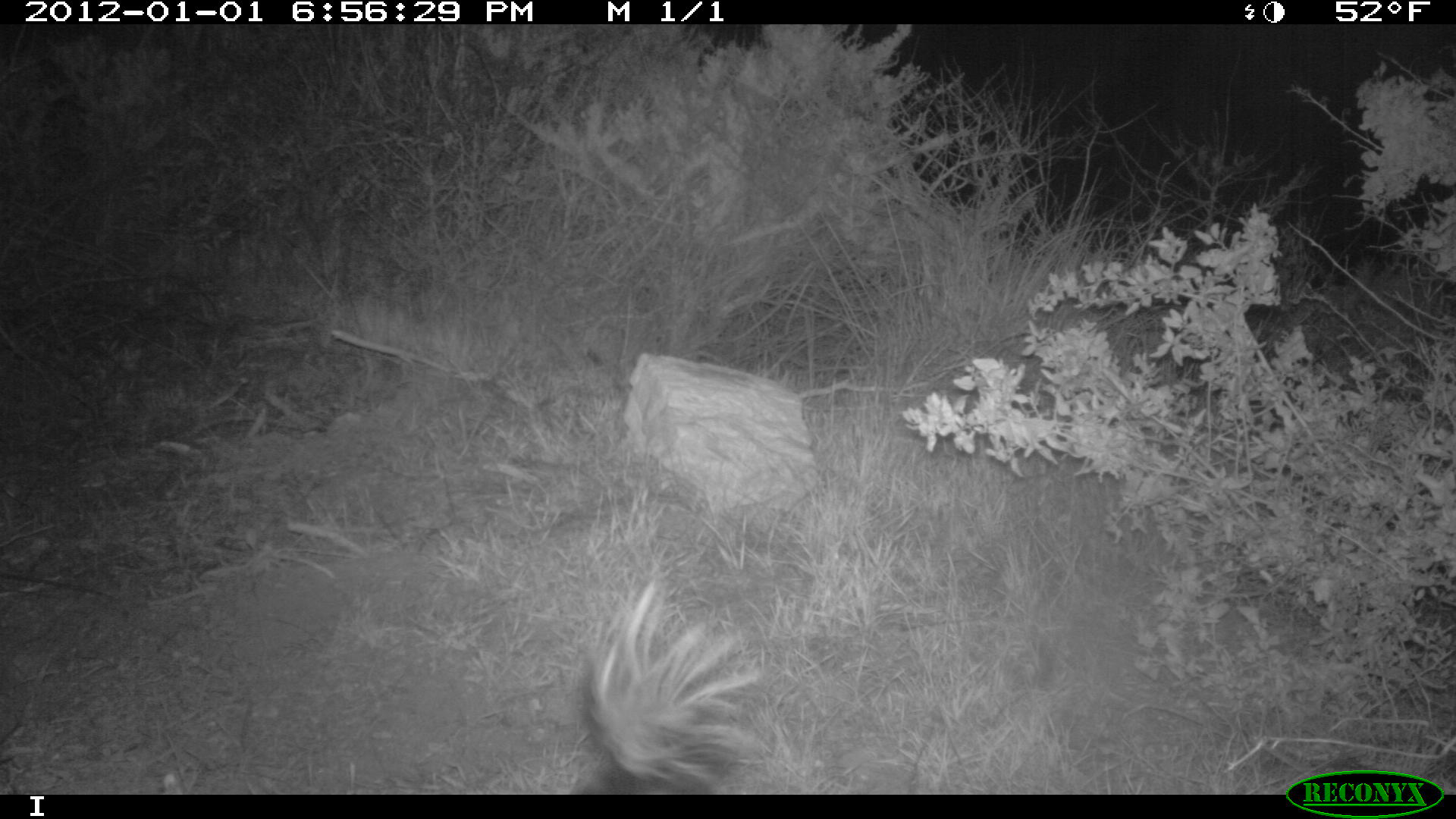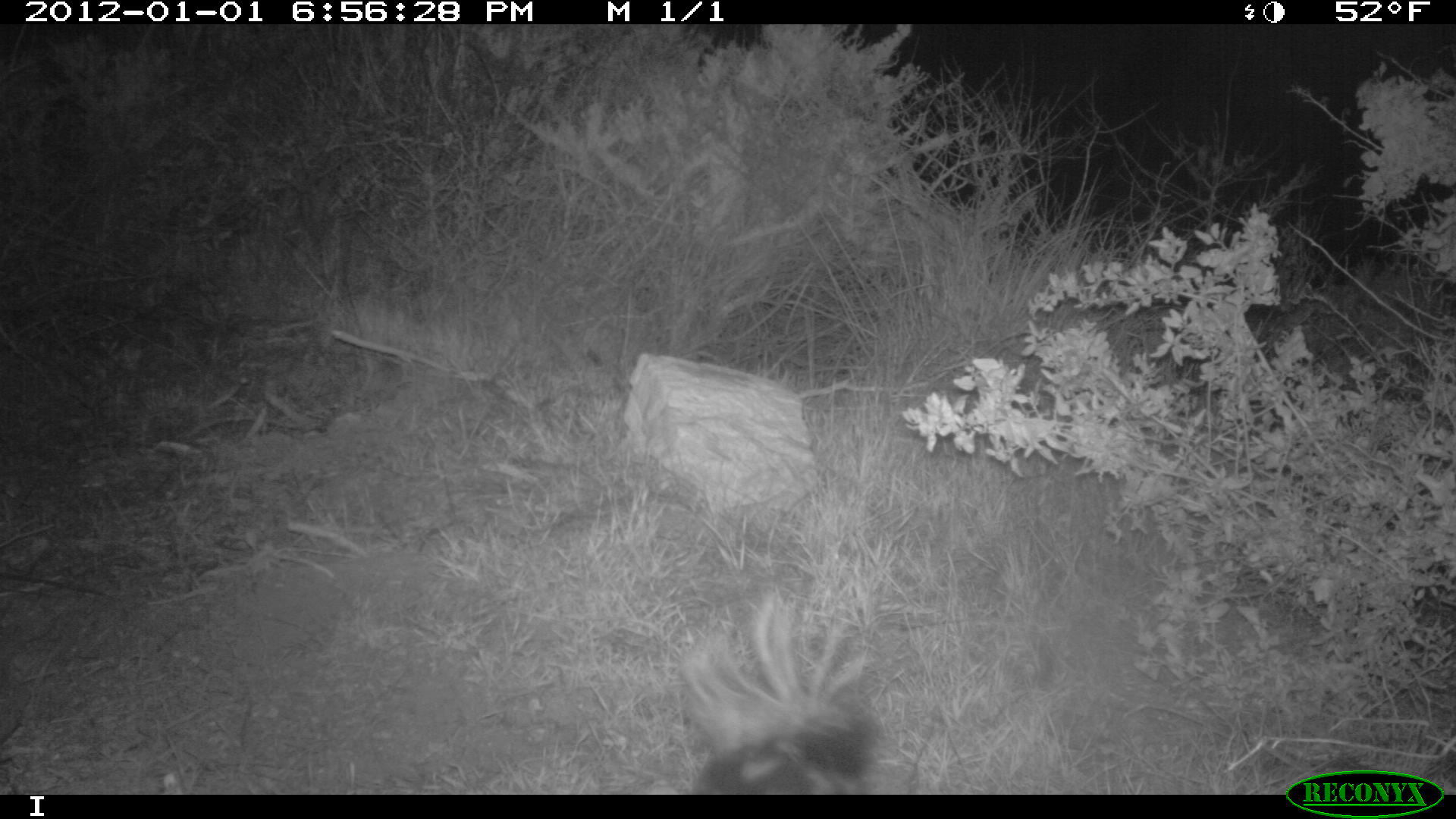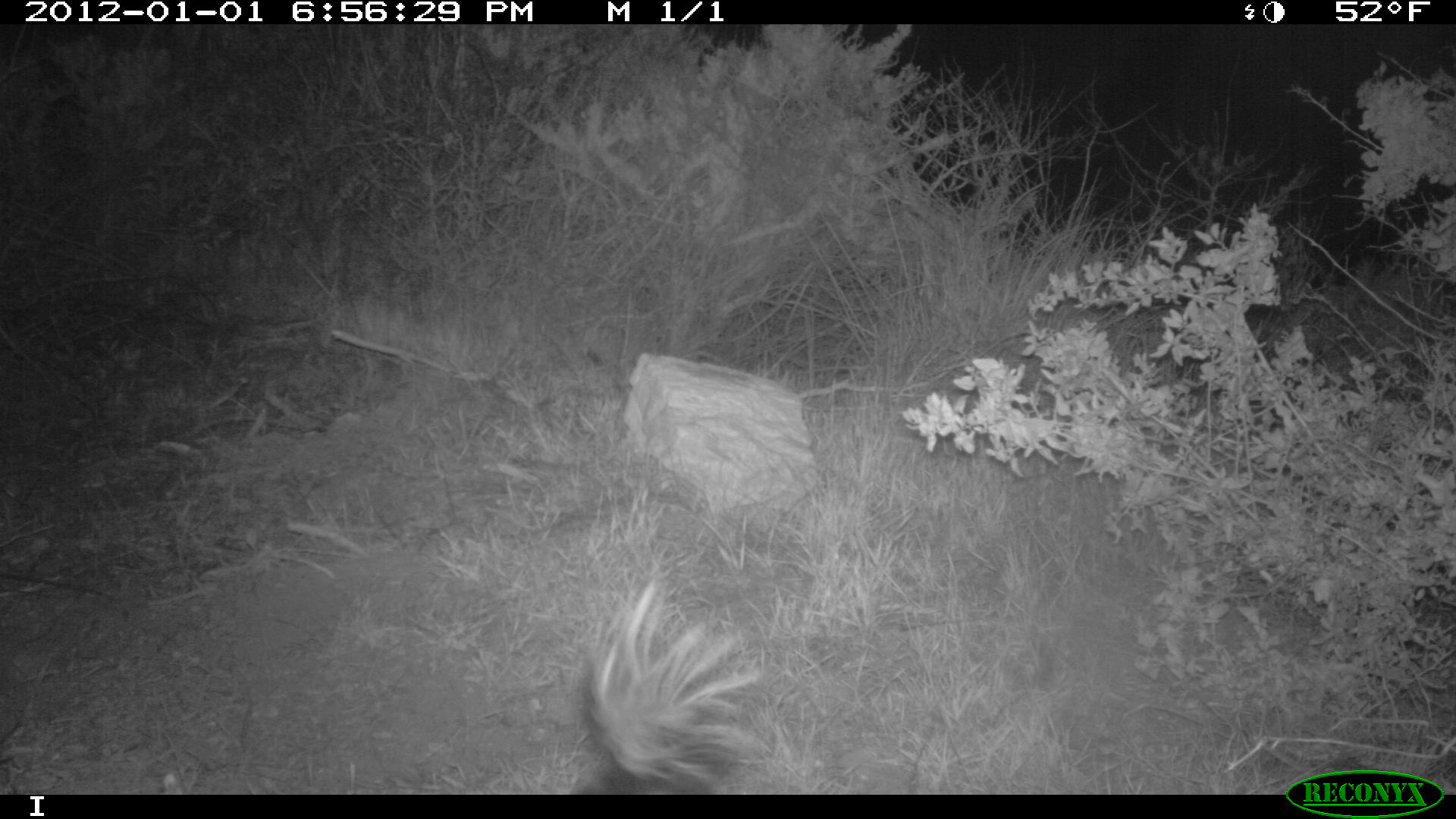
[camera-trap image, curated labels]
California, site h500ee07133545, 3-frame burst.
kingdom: Animalia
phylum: Chordata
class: Mammalia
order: Carnivora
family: Mephitidae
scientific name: Mephitidae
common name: skunk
Skunk (Mephitidae).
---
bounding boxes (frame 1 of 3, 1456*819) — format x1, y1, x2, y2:
skunk: 579, 578, 764, 793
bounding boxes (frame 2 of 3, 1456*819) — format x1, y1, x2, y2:
skunk: 674, 588, 881, 795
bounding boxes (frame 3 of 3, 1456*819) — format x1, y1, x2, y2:
skunk: 582, 571, 771, 791